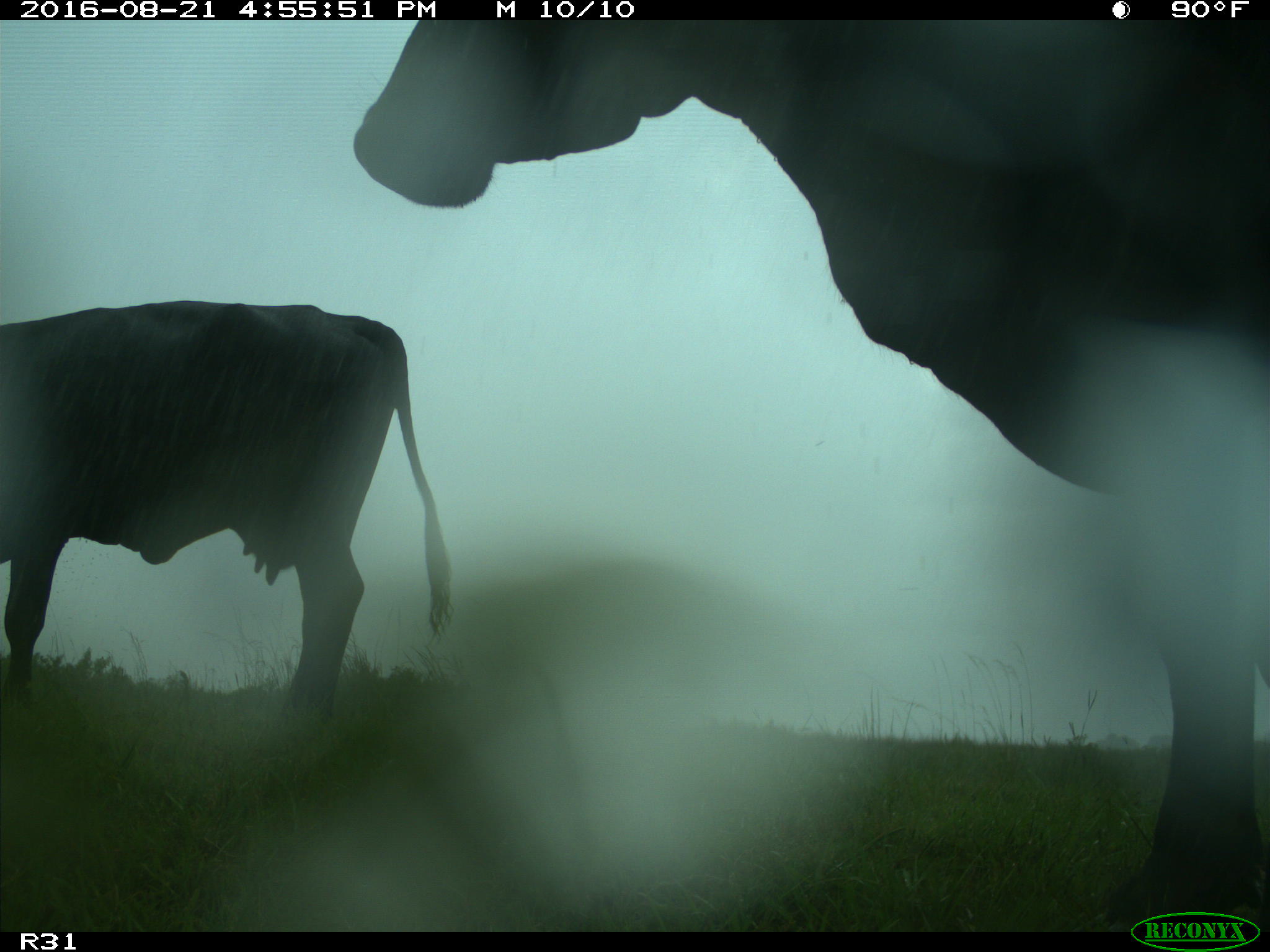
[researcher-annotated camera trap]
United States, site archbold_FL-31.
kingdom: Animalia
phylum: Chordata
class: Mammalia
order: Artiodactyla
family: Bovidae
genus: Bos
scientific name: Bos taurus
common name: domestic cow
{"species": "Bos taurus (domestic cow)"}